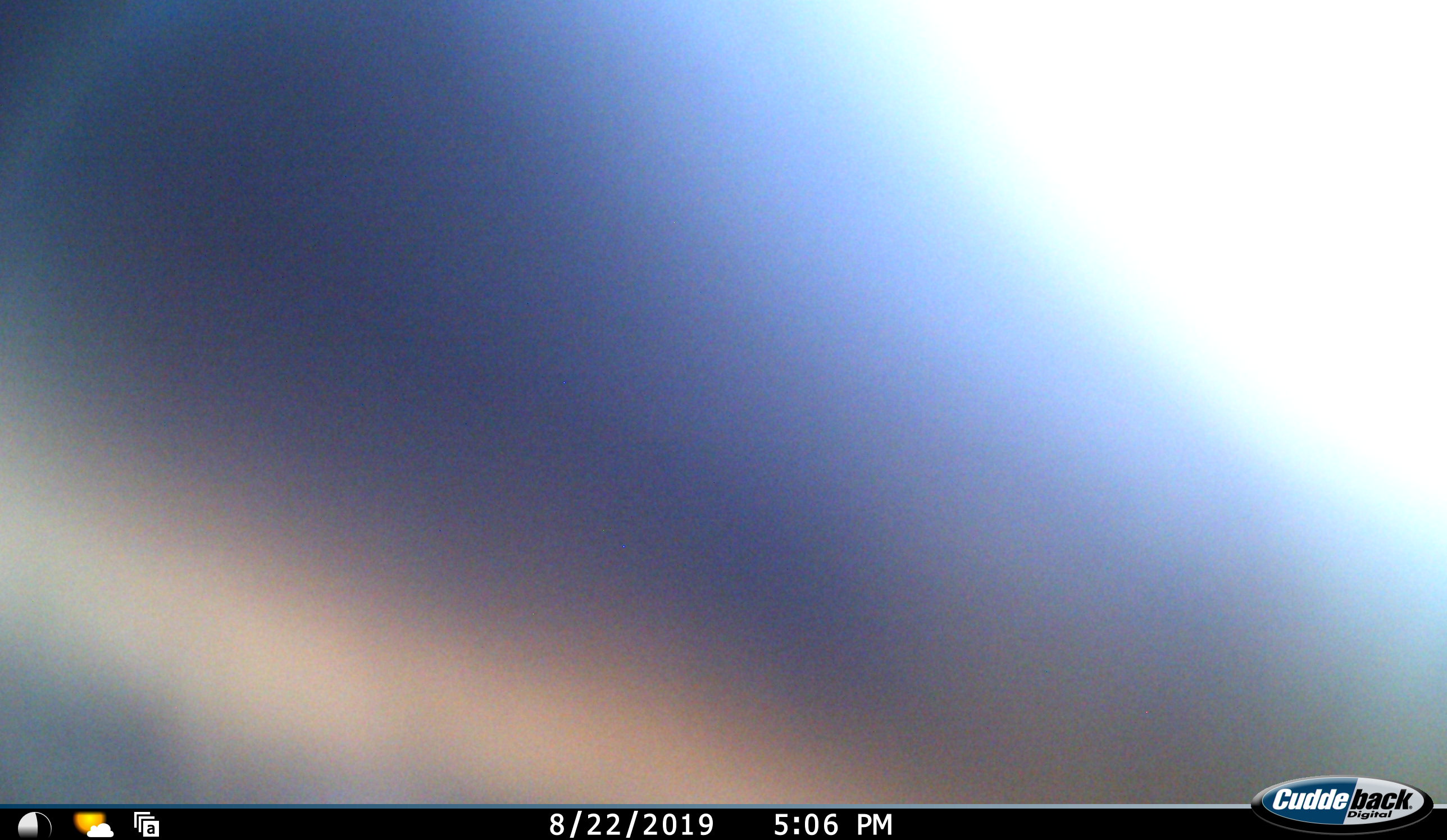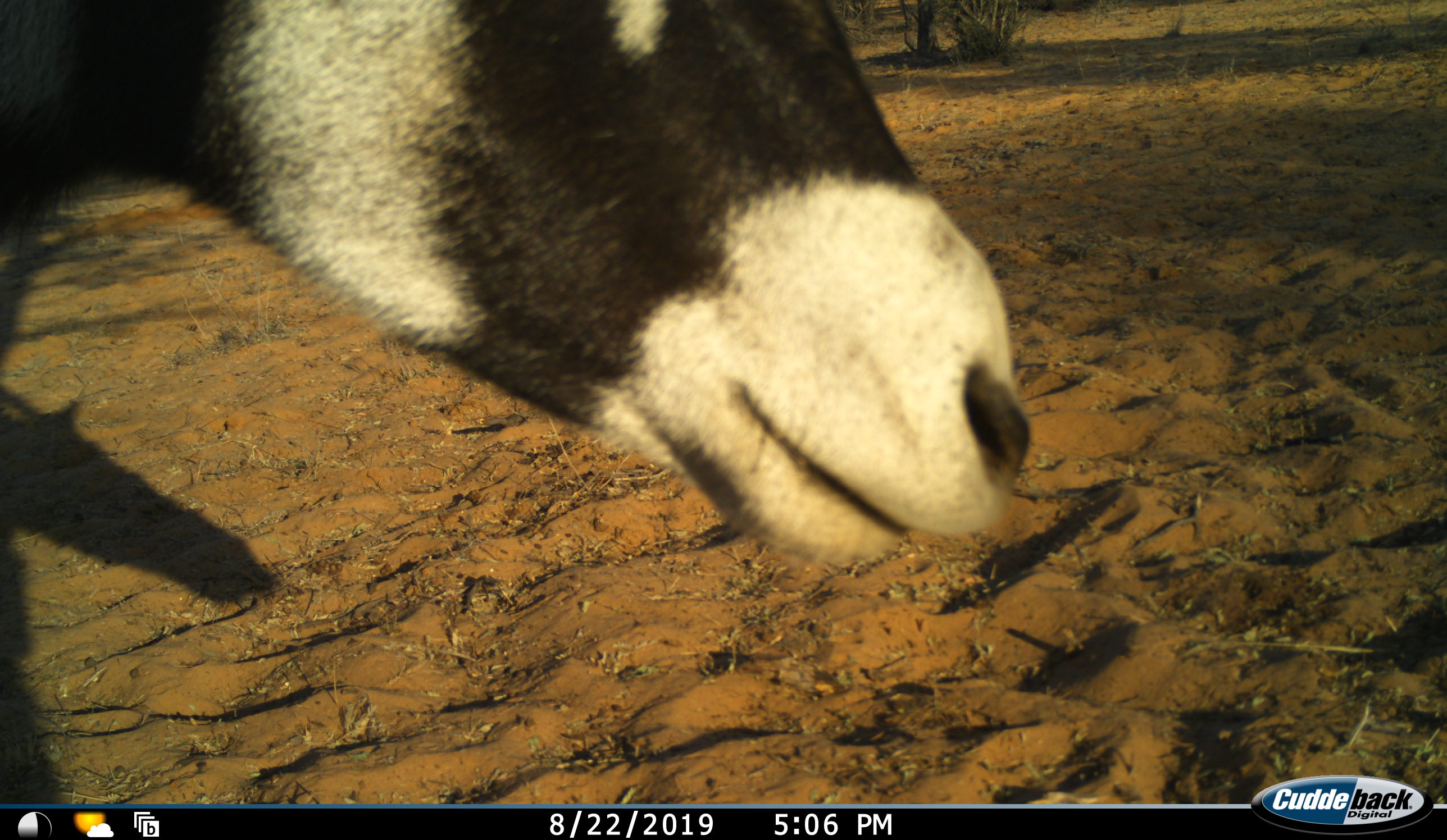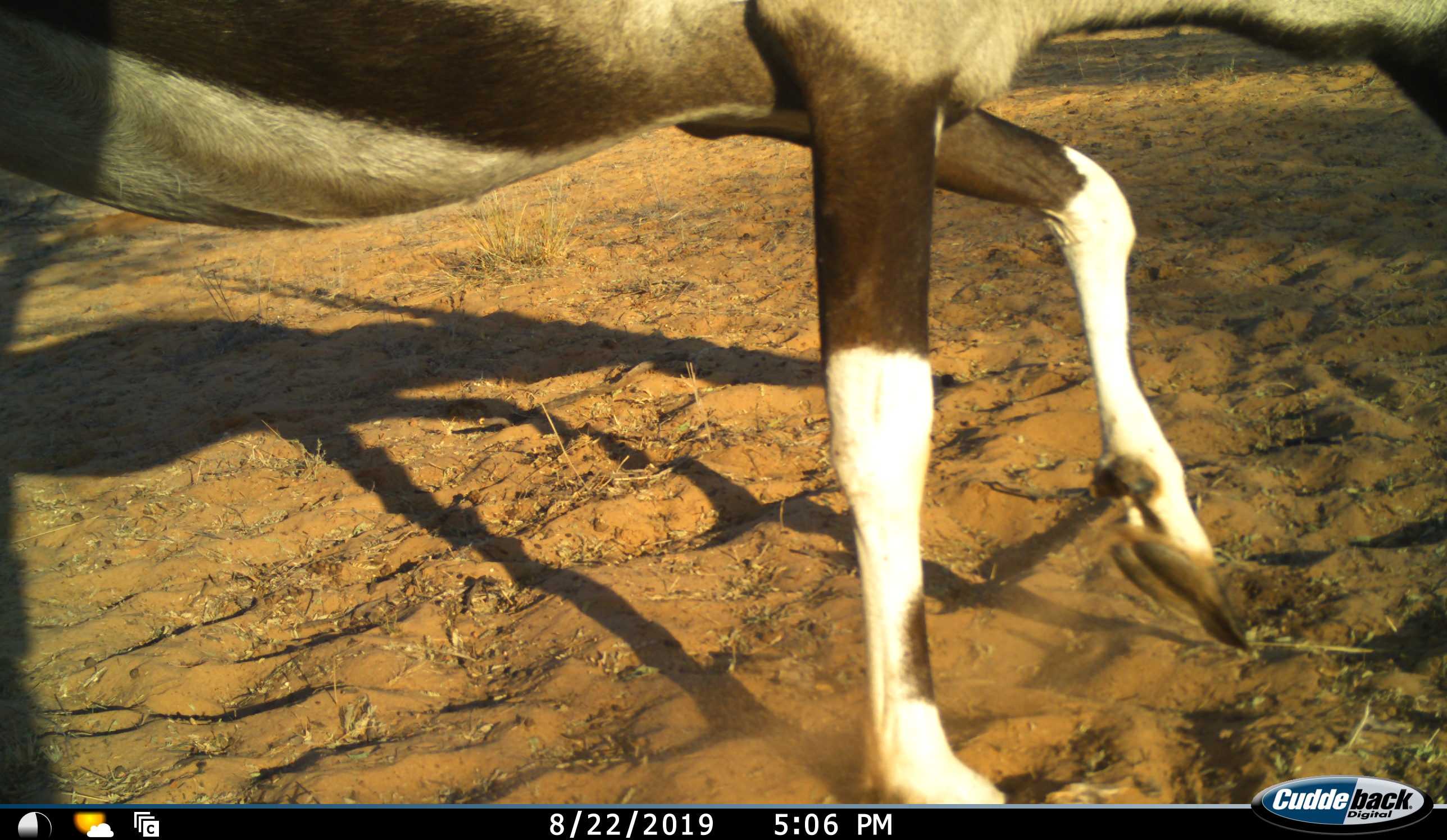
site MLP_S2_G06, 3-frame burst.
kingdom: Animalia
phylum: Chordata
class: Mammalia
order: Artiodactyla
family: Bovidae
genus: Oryx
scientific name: Oryx gazella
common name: gemsbok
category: oryx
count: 1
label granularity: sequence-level